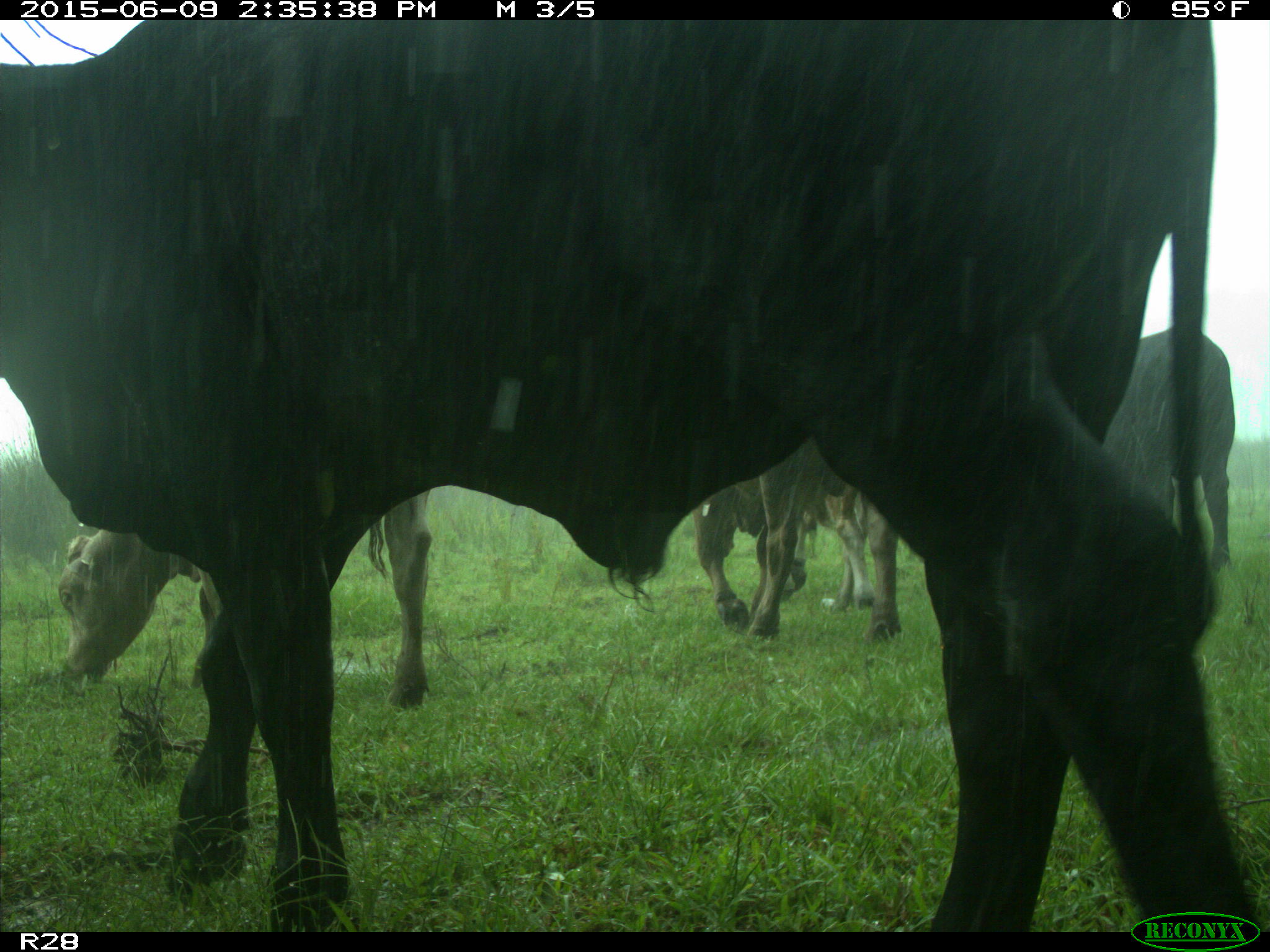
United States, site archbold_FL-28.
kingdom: Animalia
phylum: Chordata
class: Mammalia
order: Artiodactyla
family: Bovidae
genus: Bos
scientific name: Bos taurus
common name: domestic cow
Bos taurus (domestic cow).